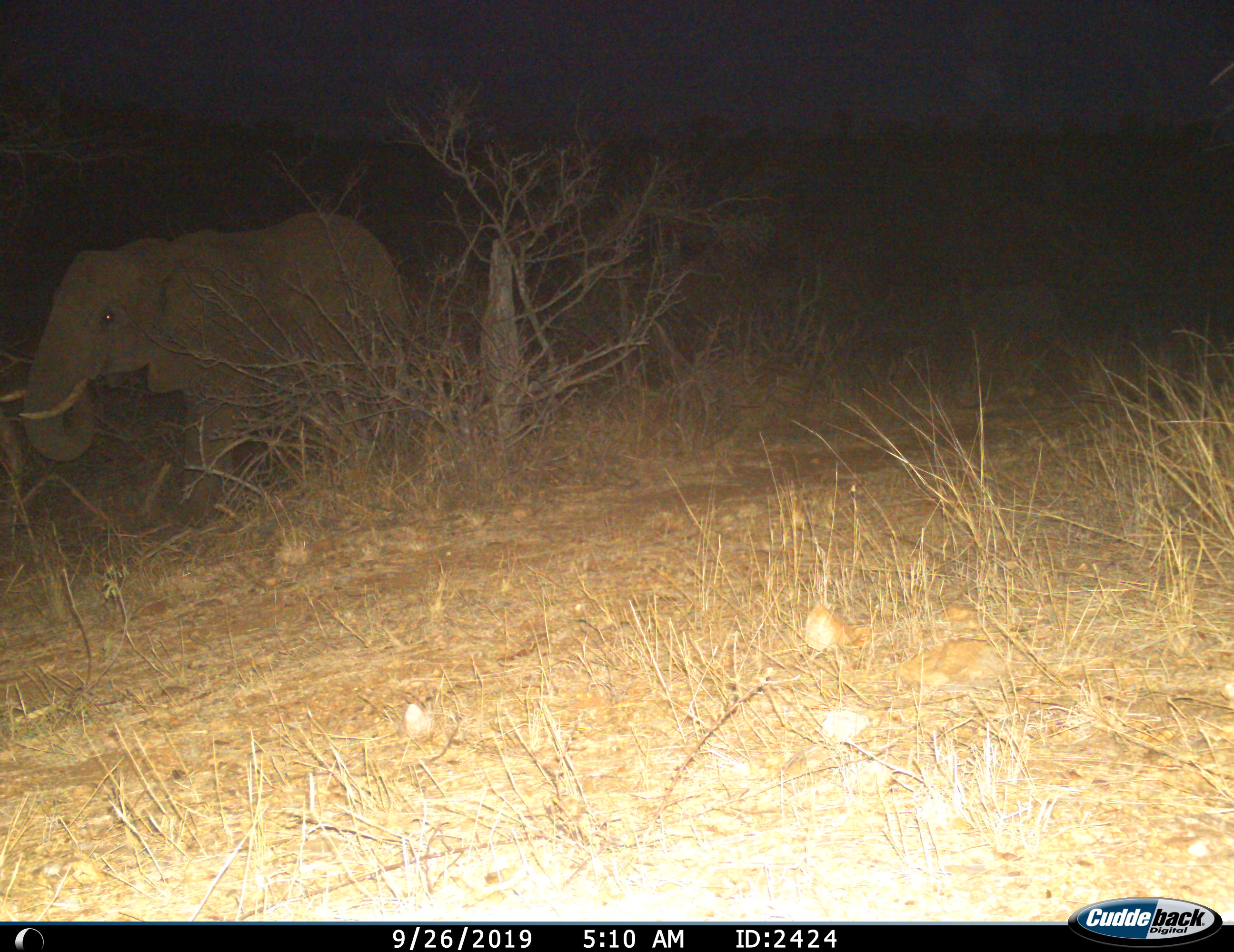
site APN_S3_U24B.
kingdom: Animalia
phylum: Chordata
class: Mammalia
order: Proboscidea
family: Elephantidae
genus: Loxodonta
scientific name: Loxodonta africana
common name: african bush elephant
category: elephant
Elephant (african bush elephant) (Loxodonta africana), count 1. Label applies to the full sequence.